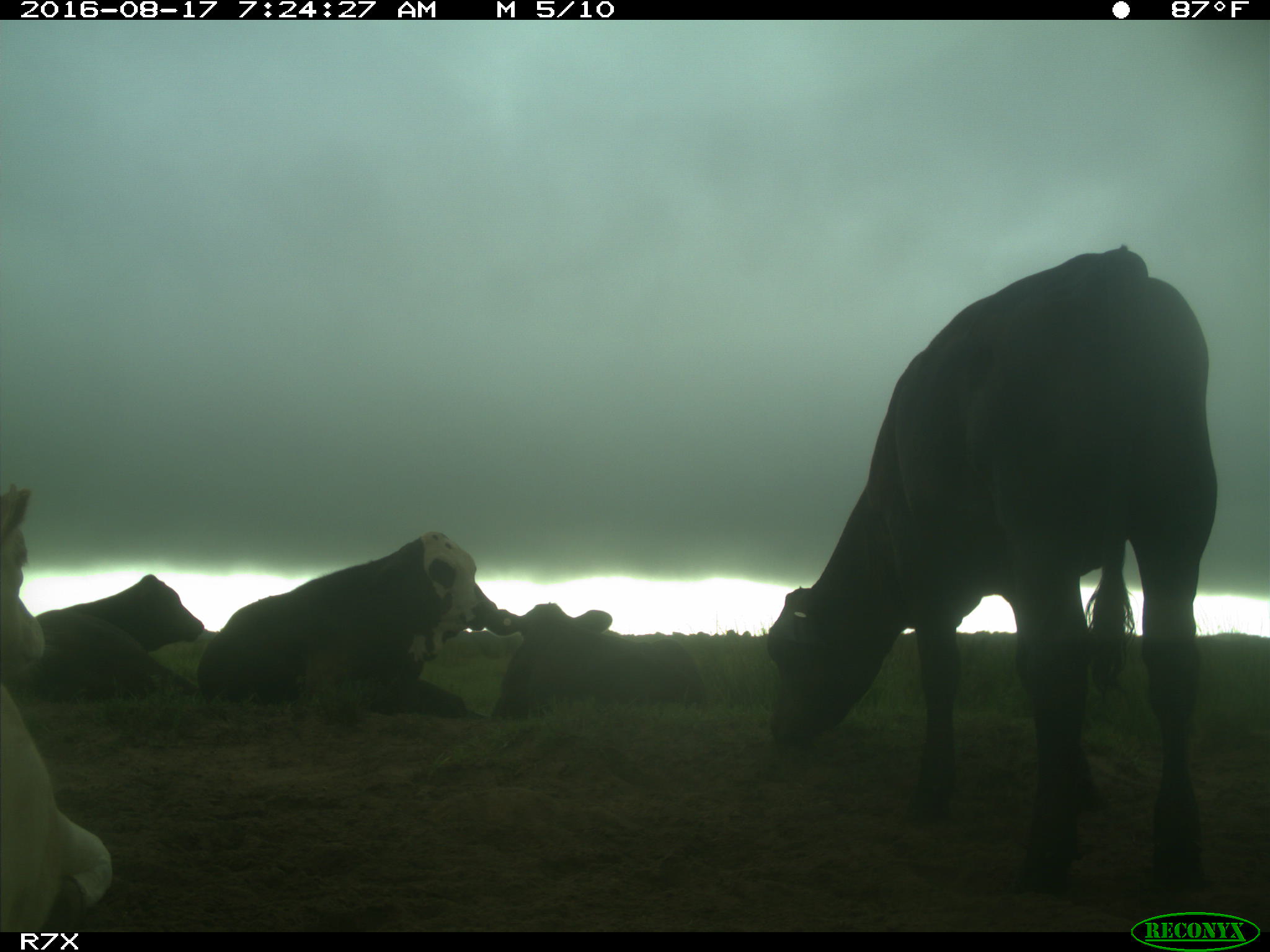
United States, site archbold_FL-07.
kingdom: Animalia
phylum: Chordata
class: Mammalia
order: Artiodactyla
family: Bovidae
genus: Bos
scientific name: Bos taurus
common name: domestic cow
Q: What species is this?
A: Bos taurus (domestic cow).